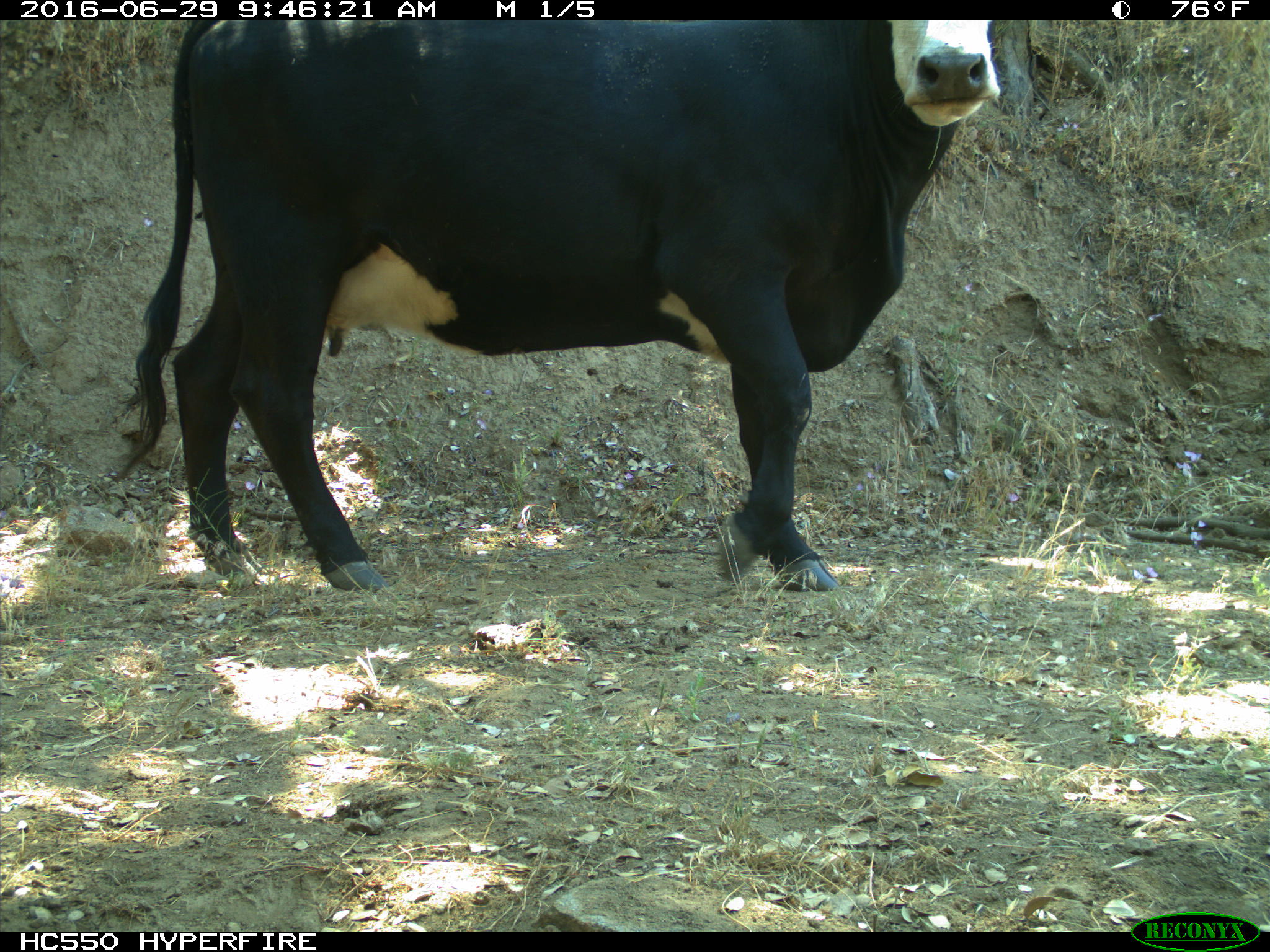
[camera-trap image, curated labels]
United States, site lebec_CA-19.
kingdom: Animalia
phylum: Chordata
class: Mammalia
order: Artiodactyla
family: Bovidae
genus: Bos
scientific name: Bos taurus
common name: domestic cow